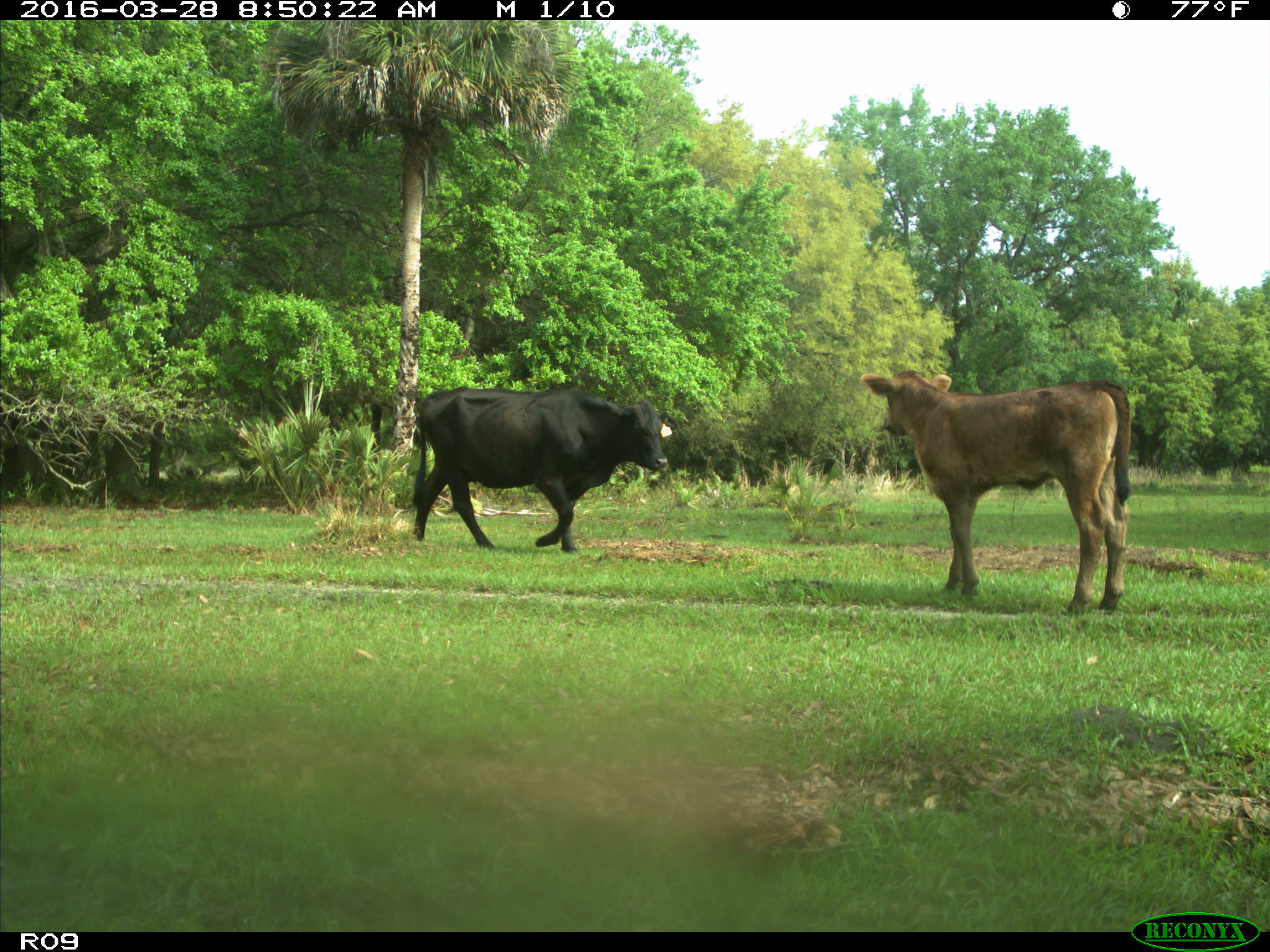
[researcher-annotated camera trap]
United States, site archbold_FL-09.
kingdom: Animalia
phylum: Chordata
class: Mammalia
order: Artiodactyla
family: Bovidae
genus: Bos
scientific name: Bos taurus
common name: domestic cow